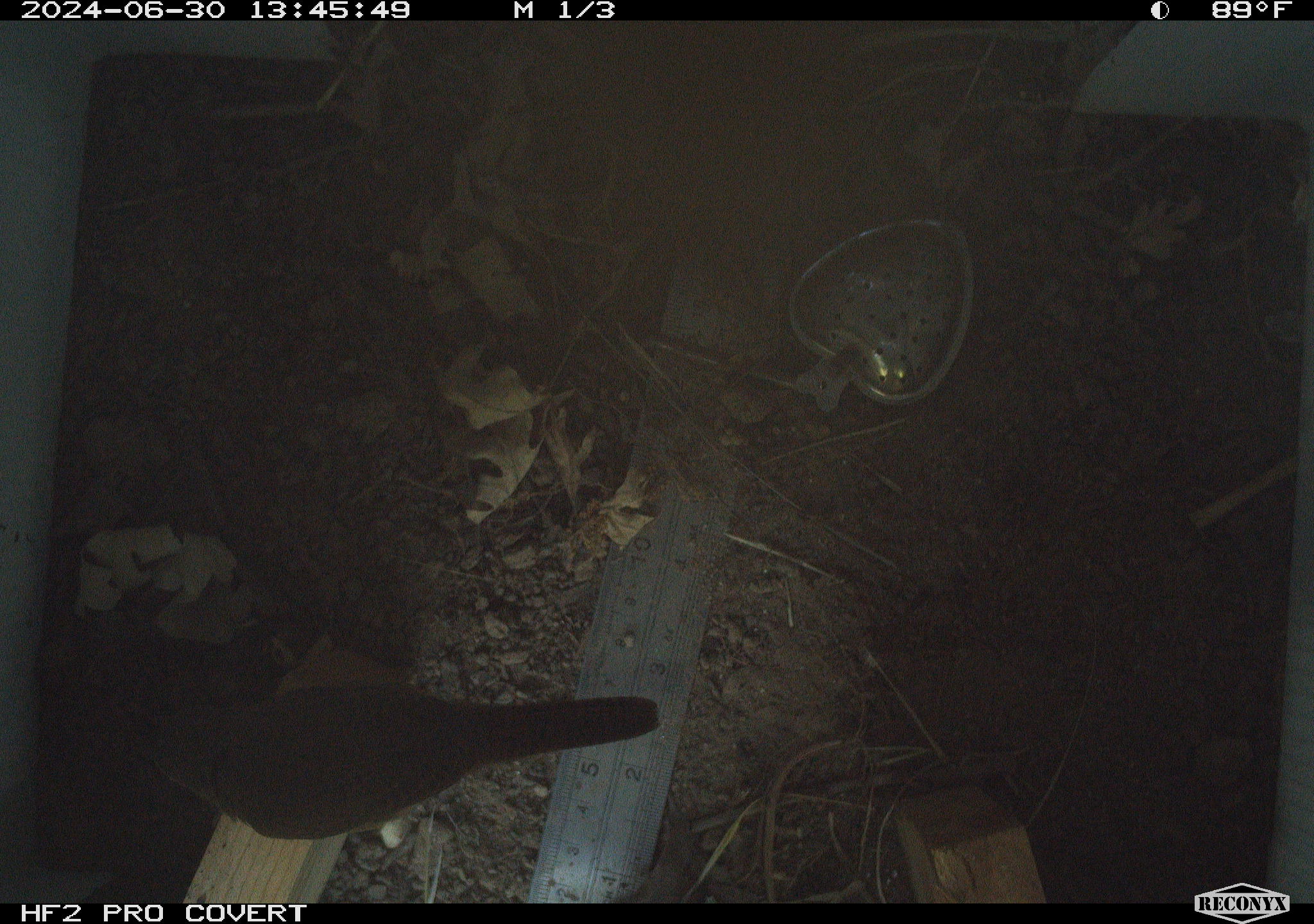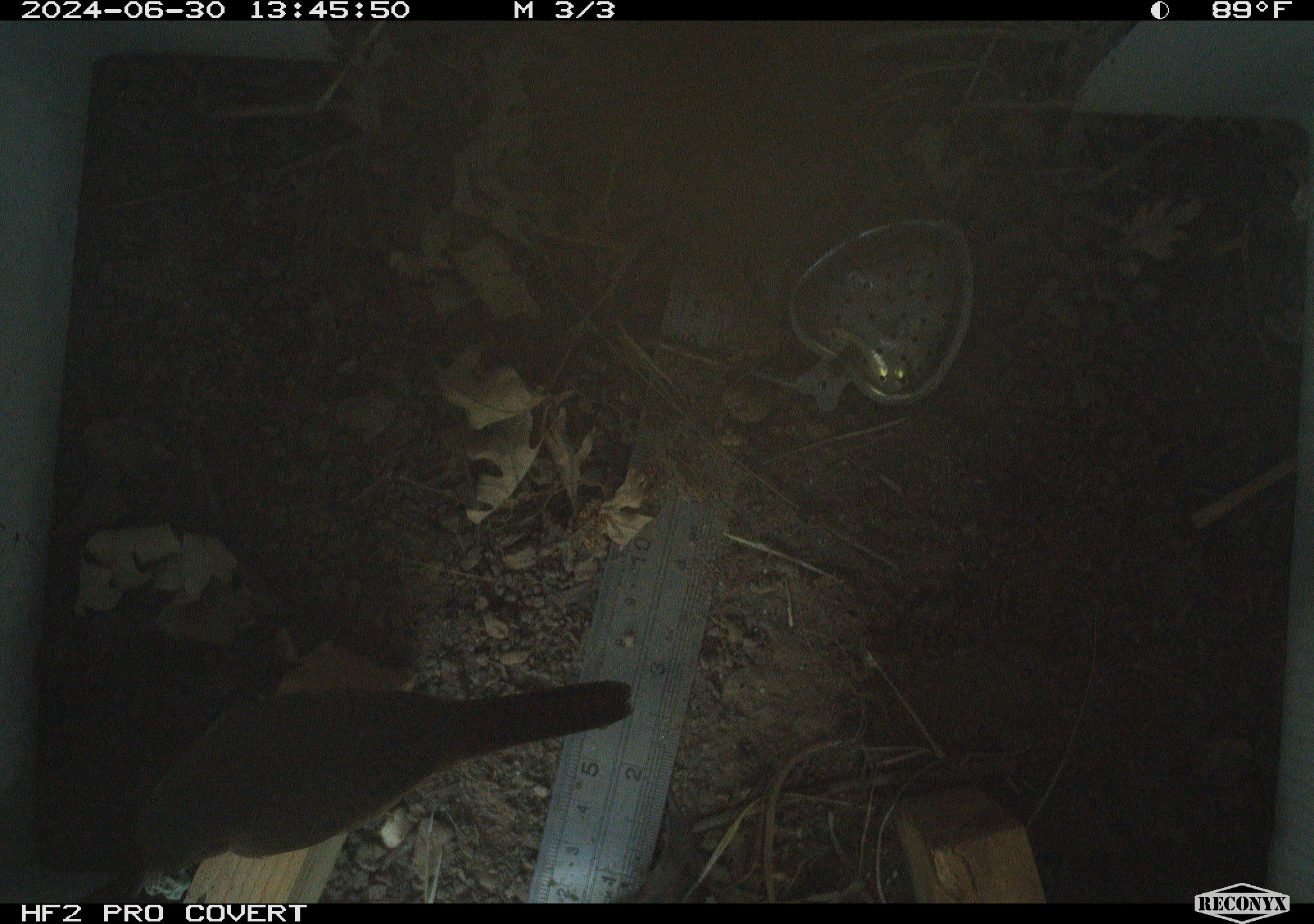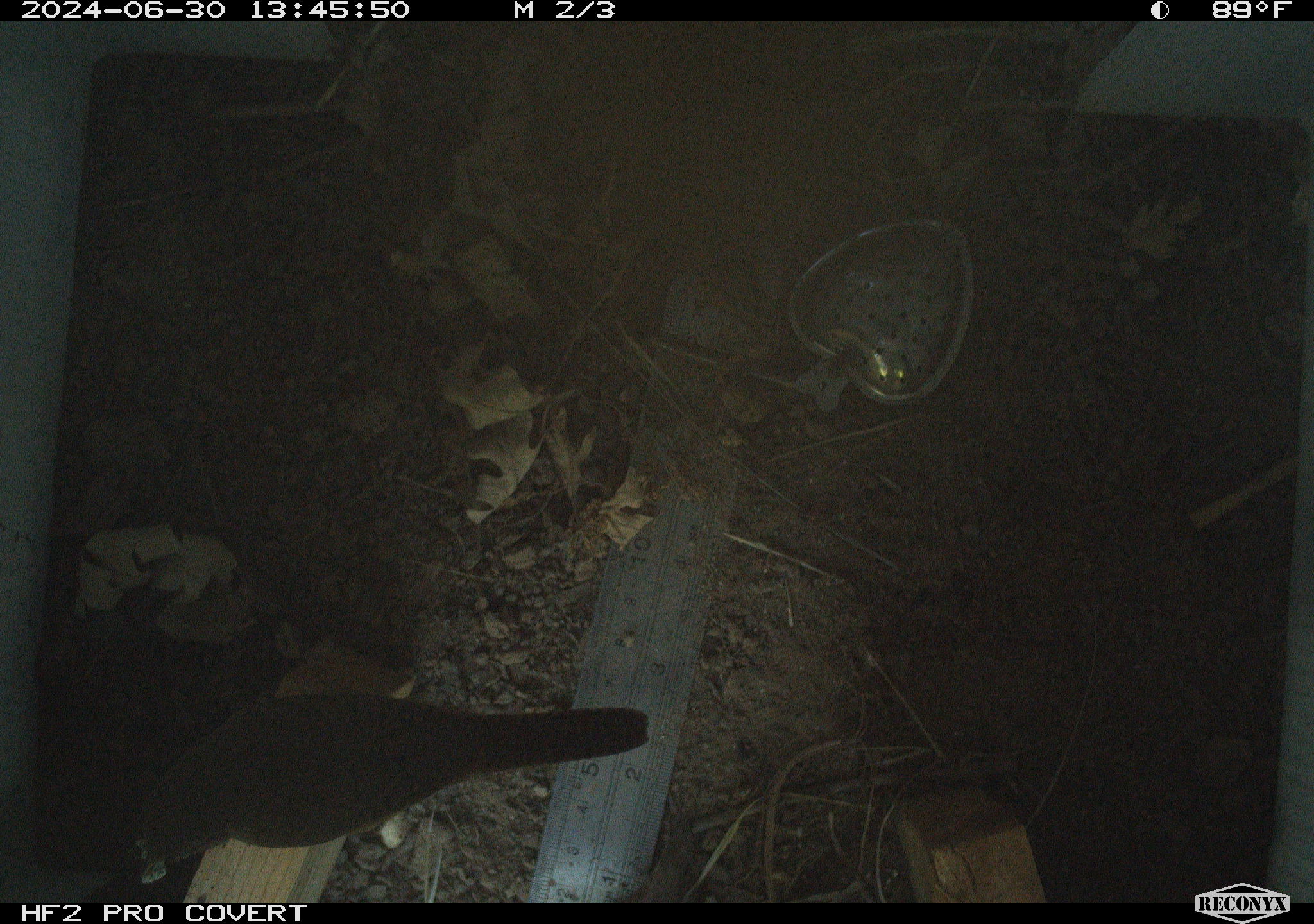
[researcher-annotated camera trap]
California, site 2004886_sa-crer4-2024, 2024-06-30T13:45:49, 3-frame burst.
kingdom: Animalia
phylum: Chordata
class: Aves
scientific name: Aves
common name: bird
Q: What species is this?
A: Bird (Aves).